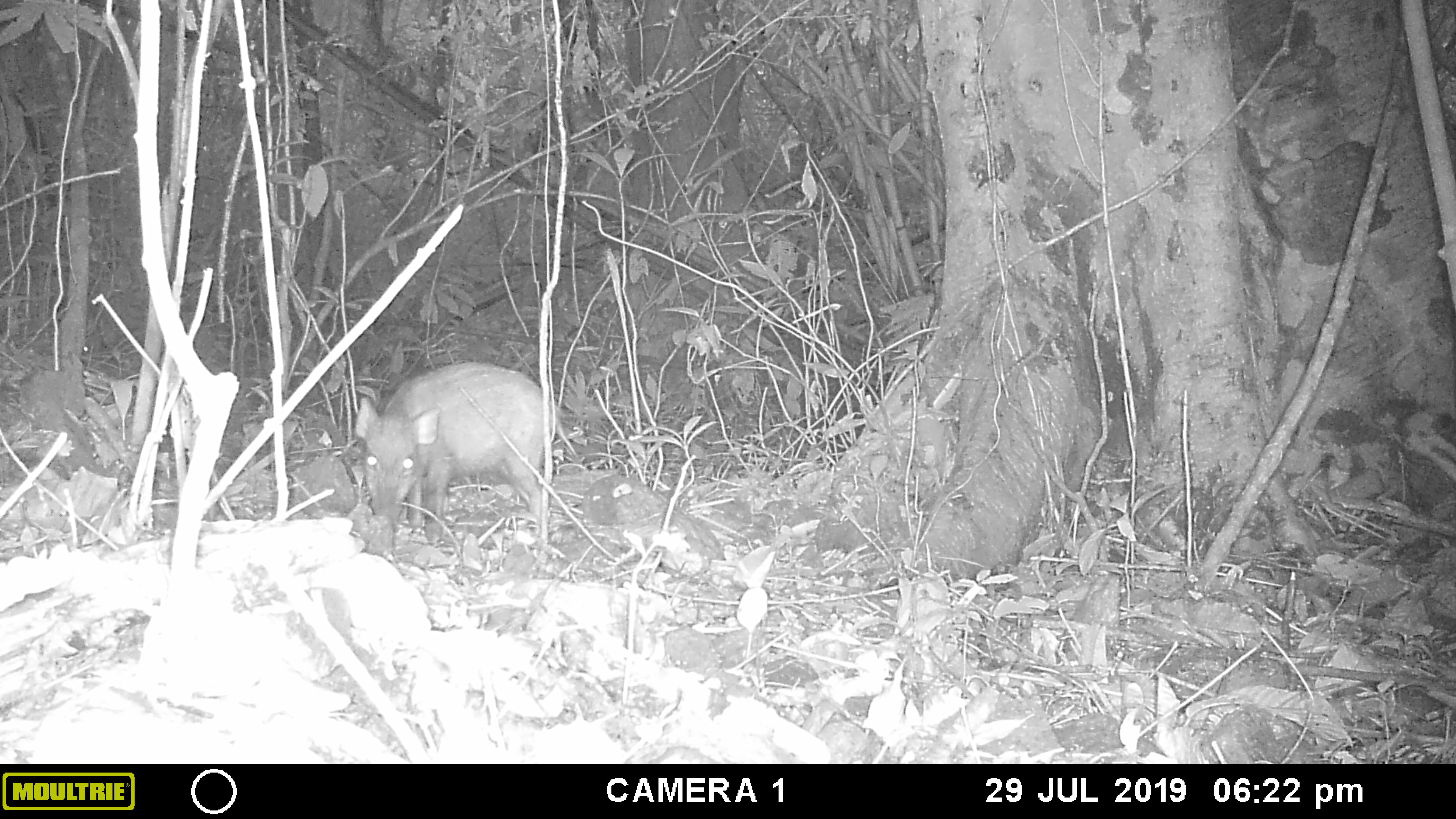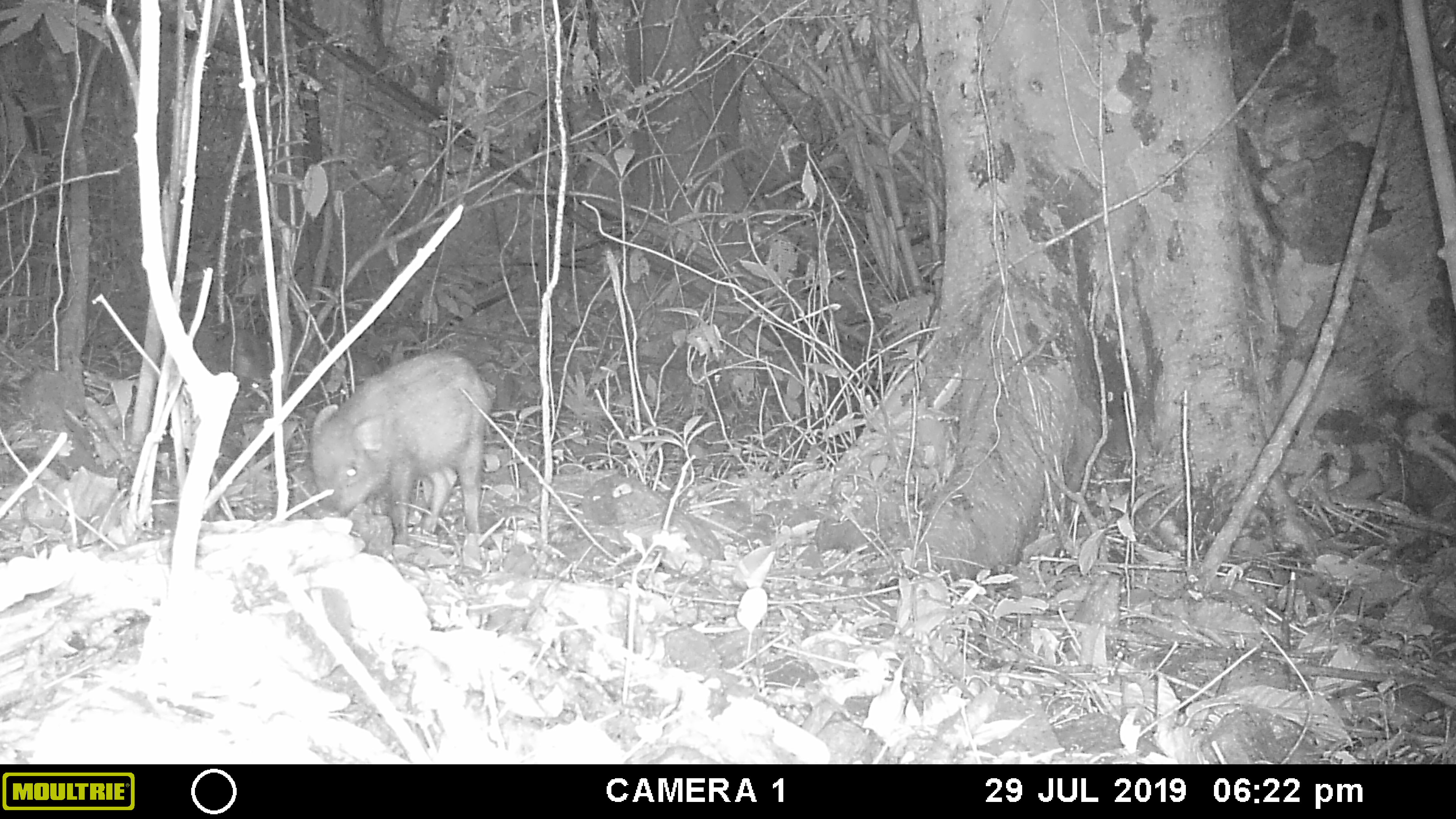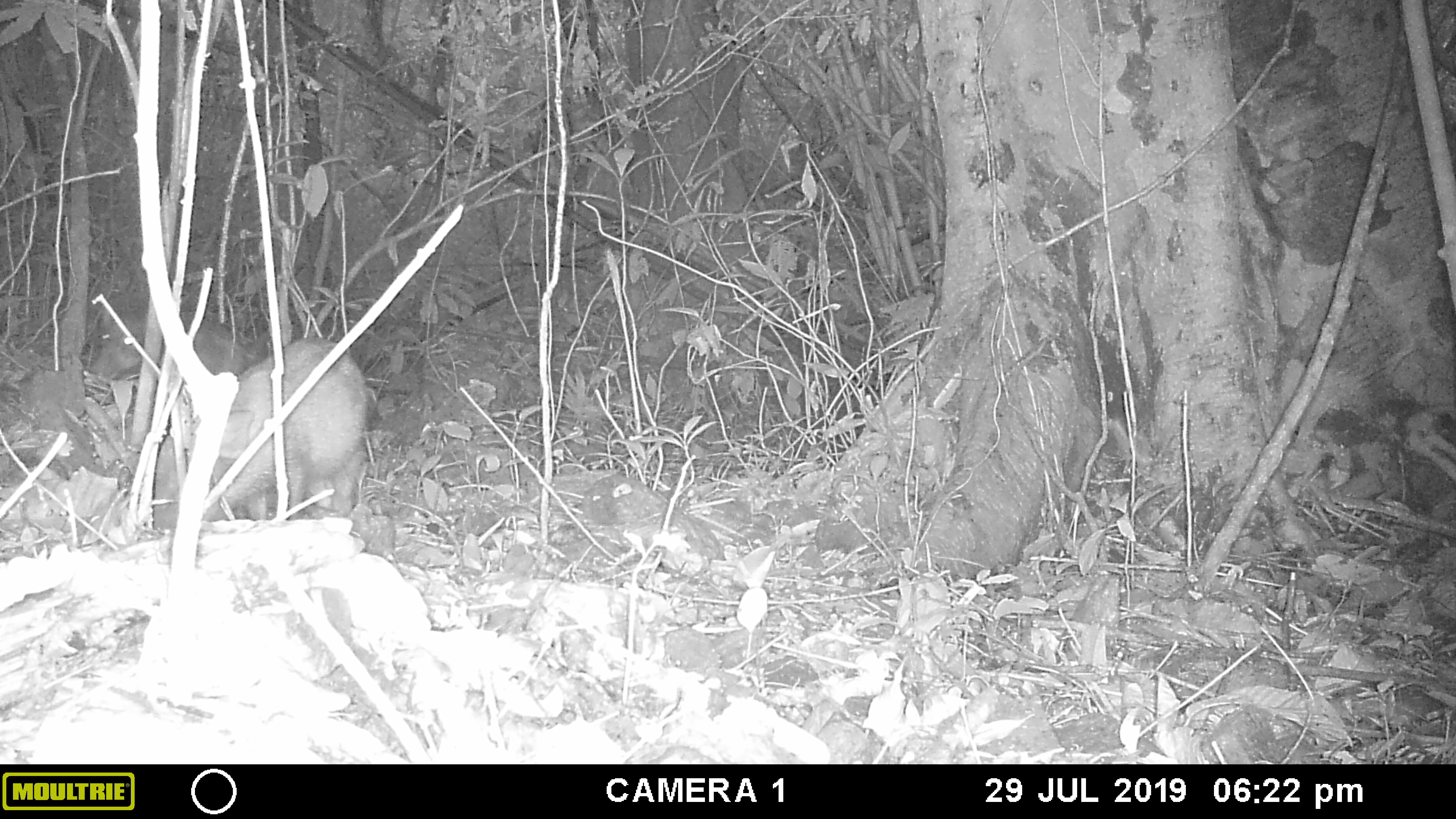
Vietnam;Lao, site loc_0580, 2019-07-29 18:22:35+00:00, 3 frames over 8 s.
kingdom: Animalia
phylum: Chordata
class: Mammalia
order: Artiodactyla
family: Suidae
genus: Sus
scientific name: Sus scrofa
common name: eurasian wild pig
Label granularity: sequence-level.